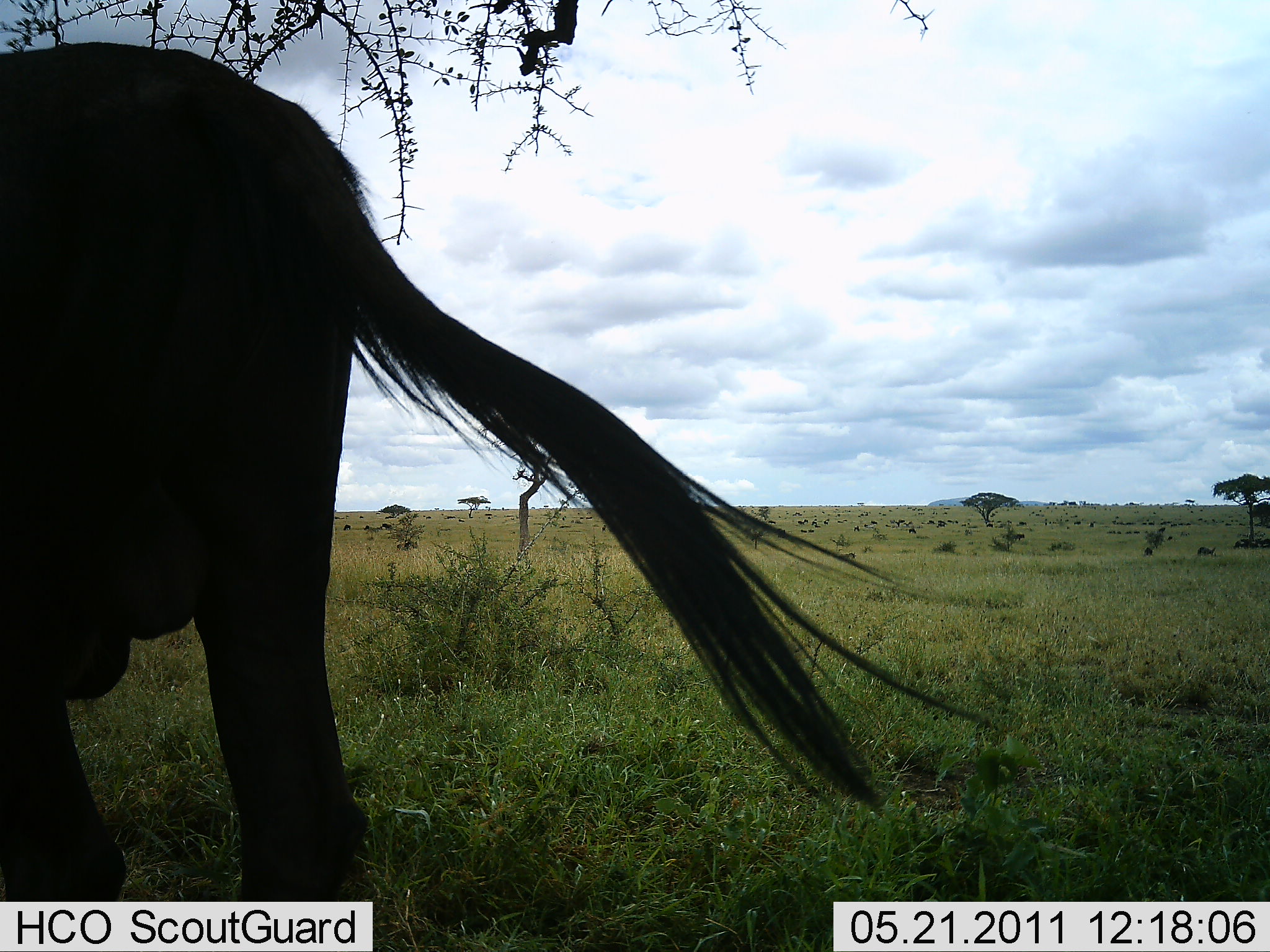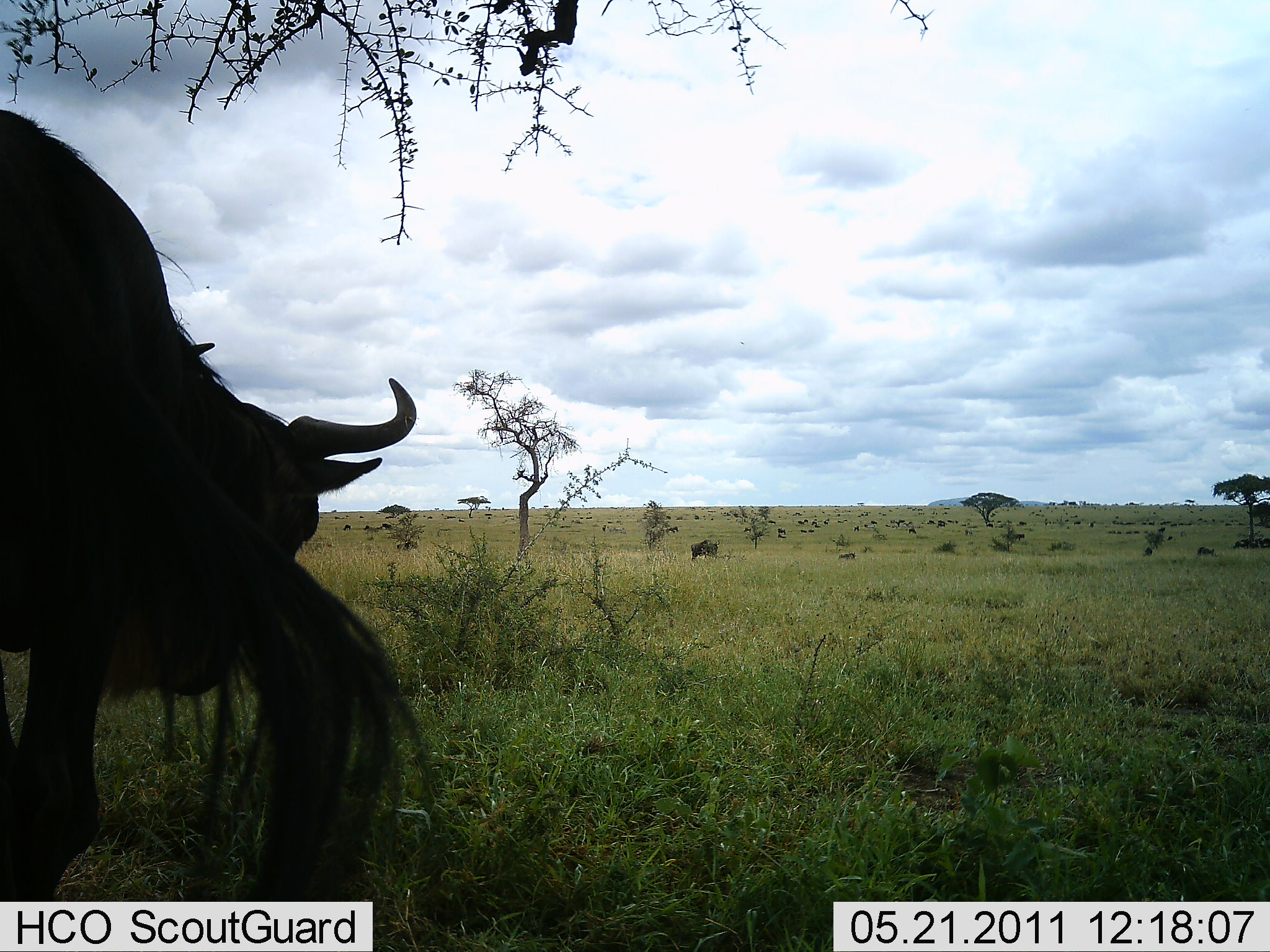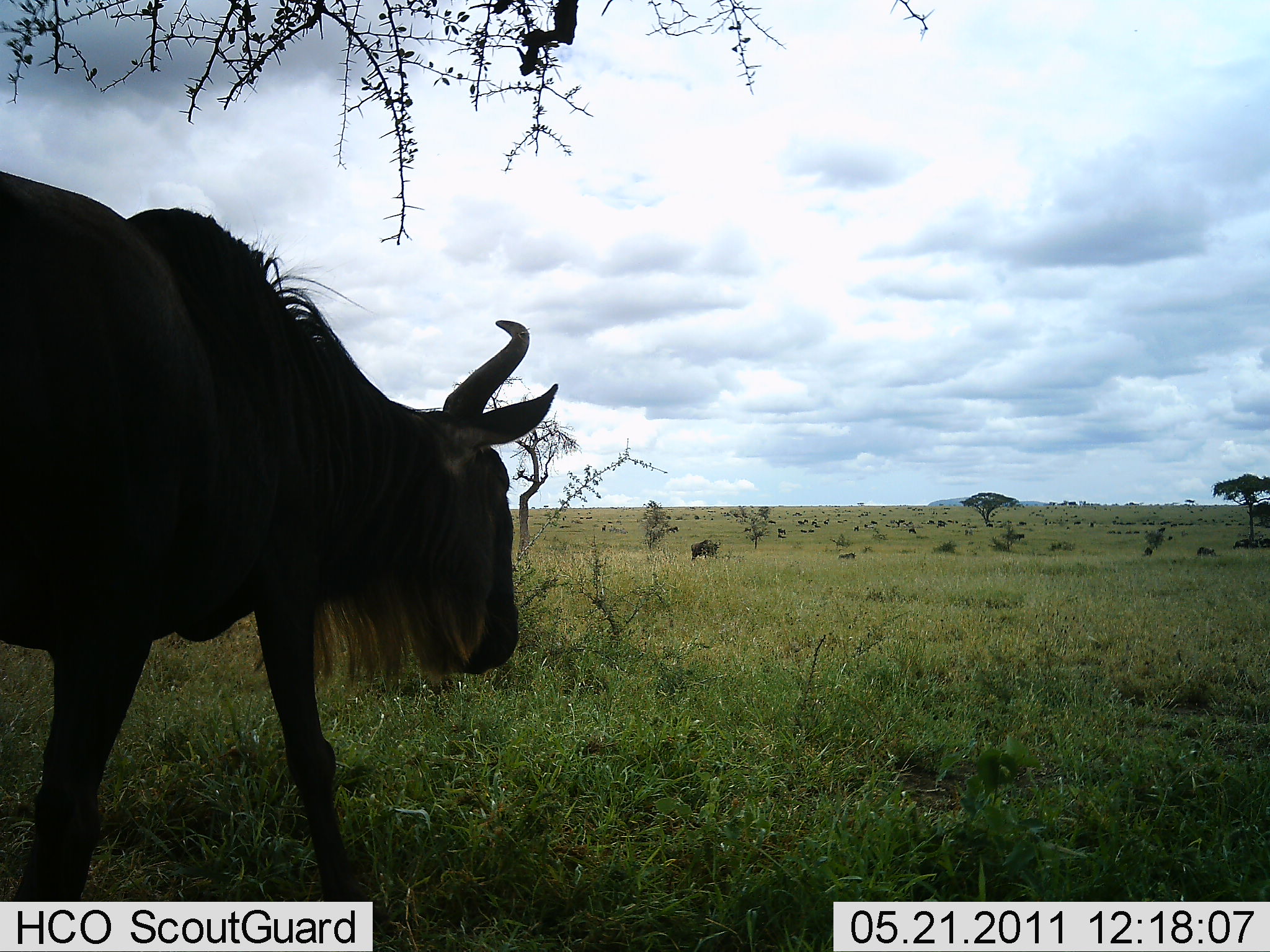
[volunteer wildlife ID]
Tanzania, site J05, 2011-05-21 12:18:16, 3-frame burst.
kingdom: Animalia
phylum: Chordata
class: Mammalia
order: Artiodactyla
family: Bovidae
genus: Connochaetes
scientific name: Connochaetes taurinus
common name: blue wildebeest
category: wildebeest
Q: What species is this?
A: Wildebeest (blue wildebeest) (Connochaetes taurinus).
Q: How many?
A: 1.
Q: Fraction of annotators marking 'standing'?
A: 25%.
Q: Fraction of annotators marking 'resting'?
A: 8%.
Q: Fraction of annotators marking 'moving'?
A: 75%.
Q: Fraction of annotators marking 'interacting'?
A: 8%.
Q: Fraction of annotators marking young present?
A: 0%.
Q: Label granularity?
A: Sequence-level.